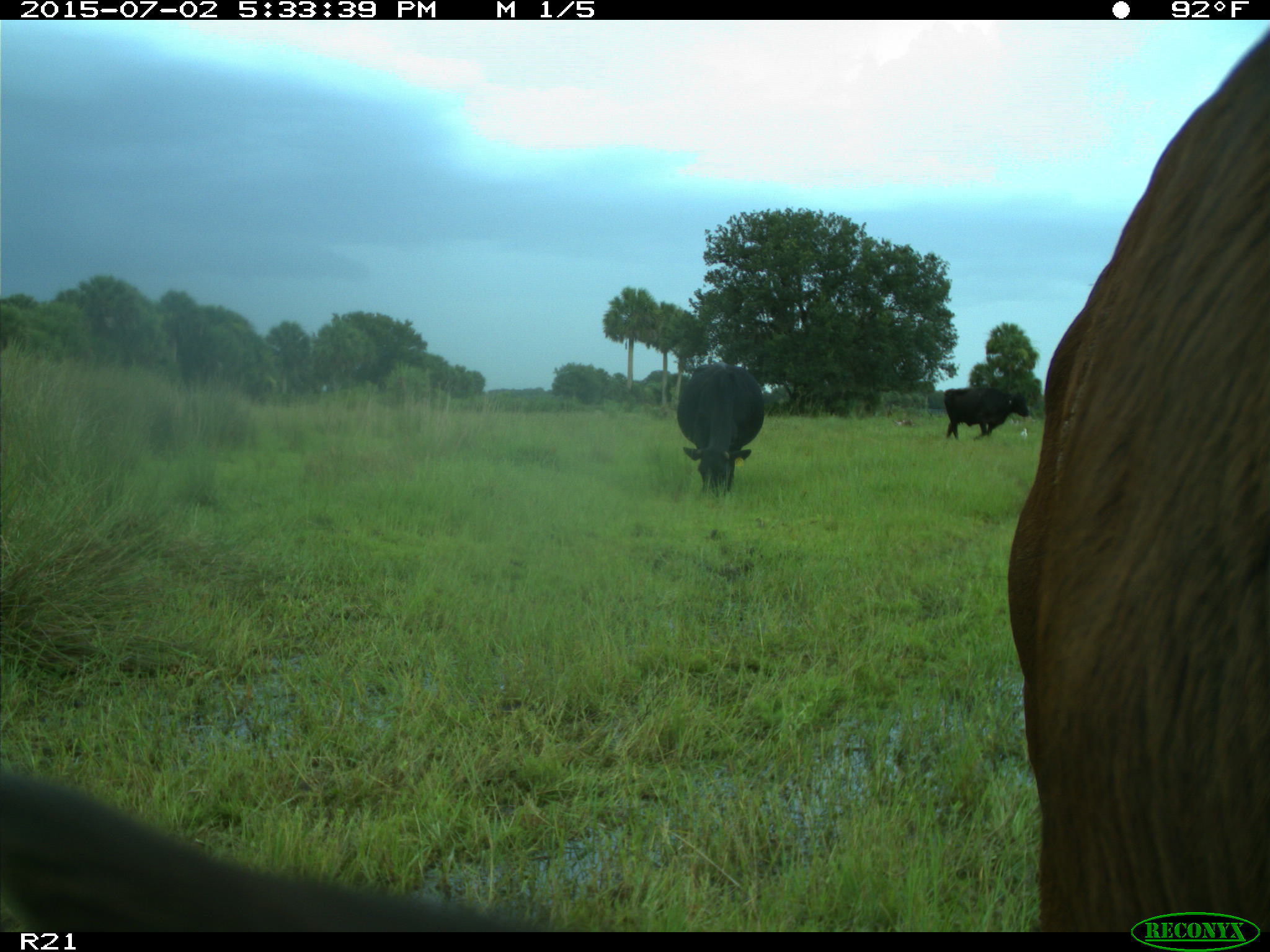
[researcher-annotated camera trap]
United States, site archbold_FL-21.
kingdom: Animalia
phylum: Chordata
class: Mammalia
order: Artiodactyla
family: Bovidae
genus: Bos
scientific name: Bos taurus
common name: domestic cow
Bos taurus (domestic cow).